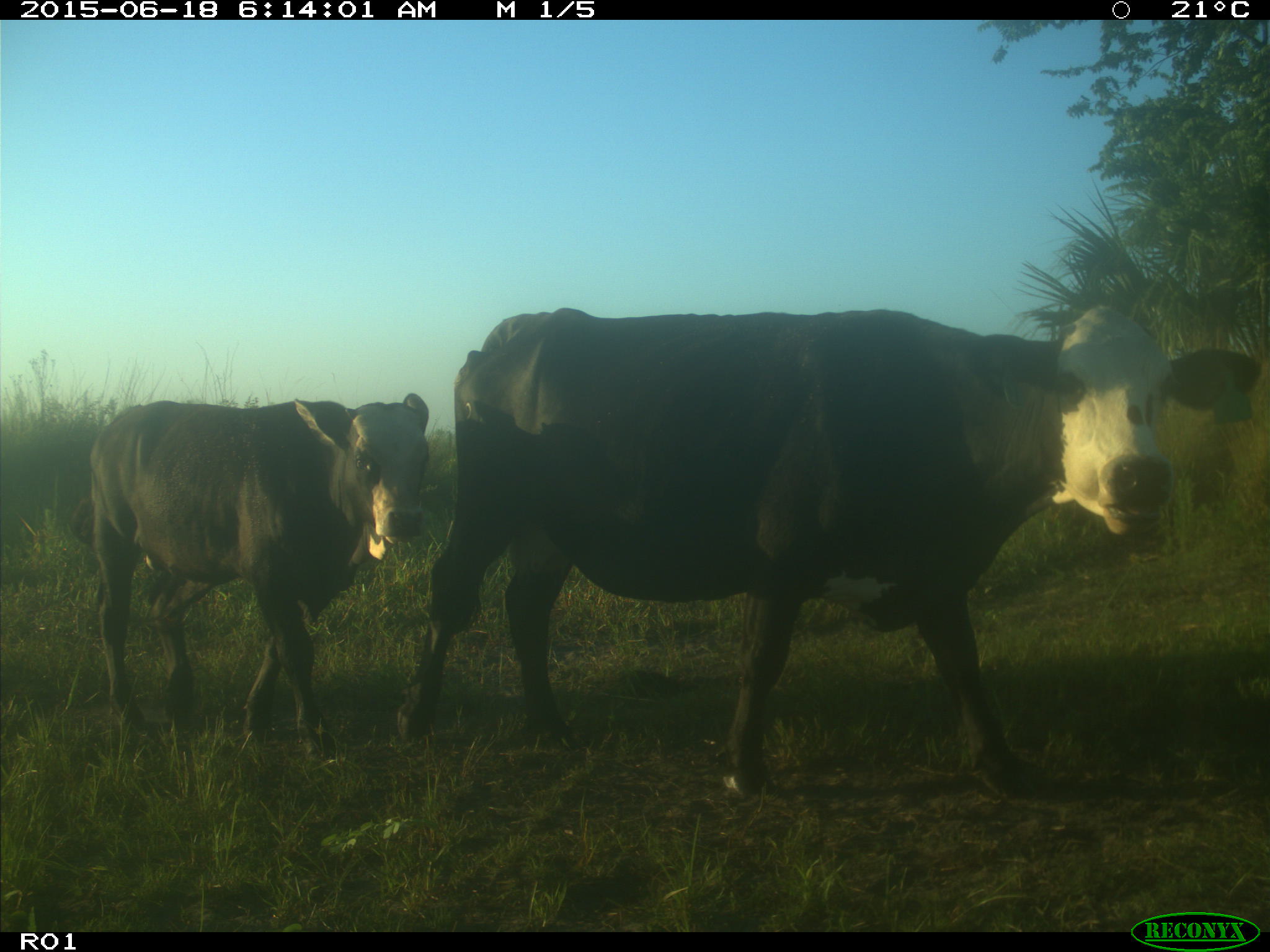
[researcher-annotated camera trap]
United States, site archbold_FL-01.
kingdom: Animalia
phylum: Chordata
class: Mammalia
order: Artiodactyla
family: Bovidae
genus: Bos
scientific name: Bos taurus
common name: domestic cow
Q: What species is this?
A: Bos taurus (domestic cow).